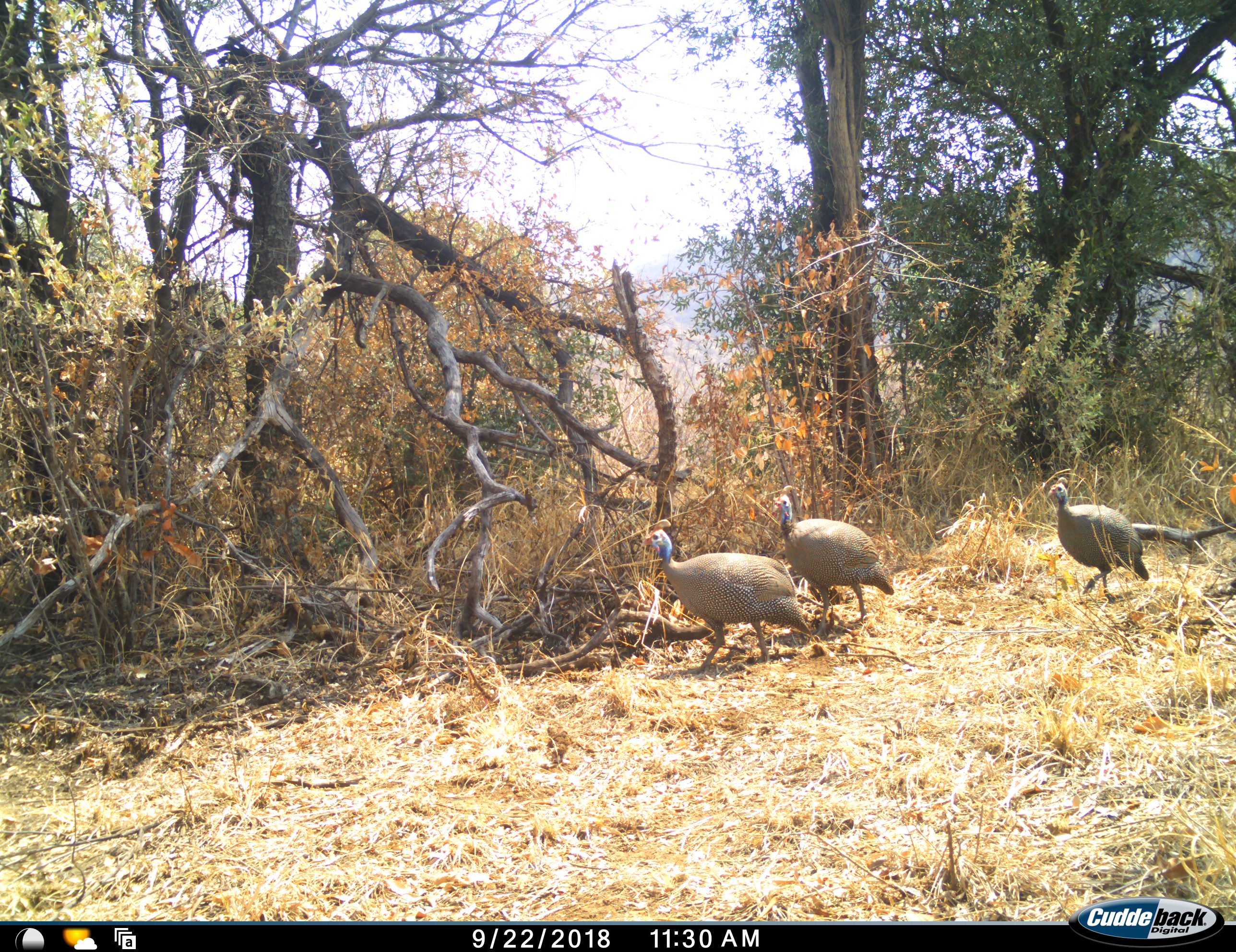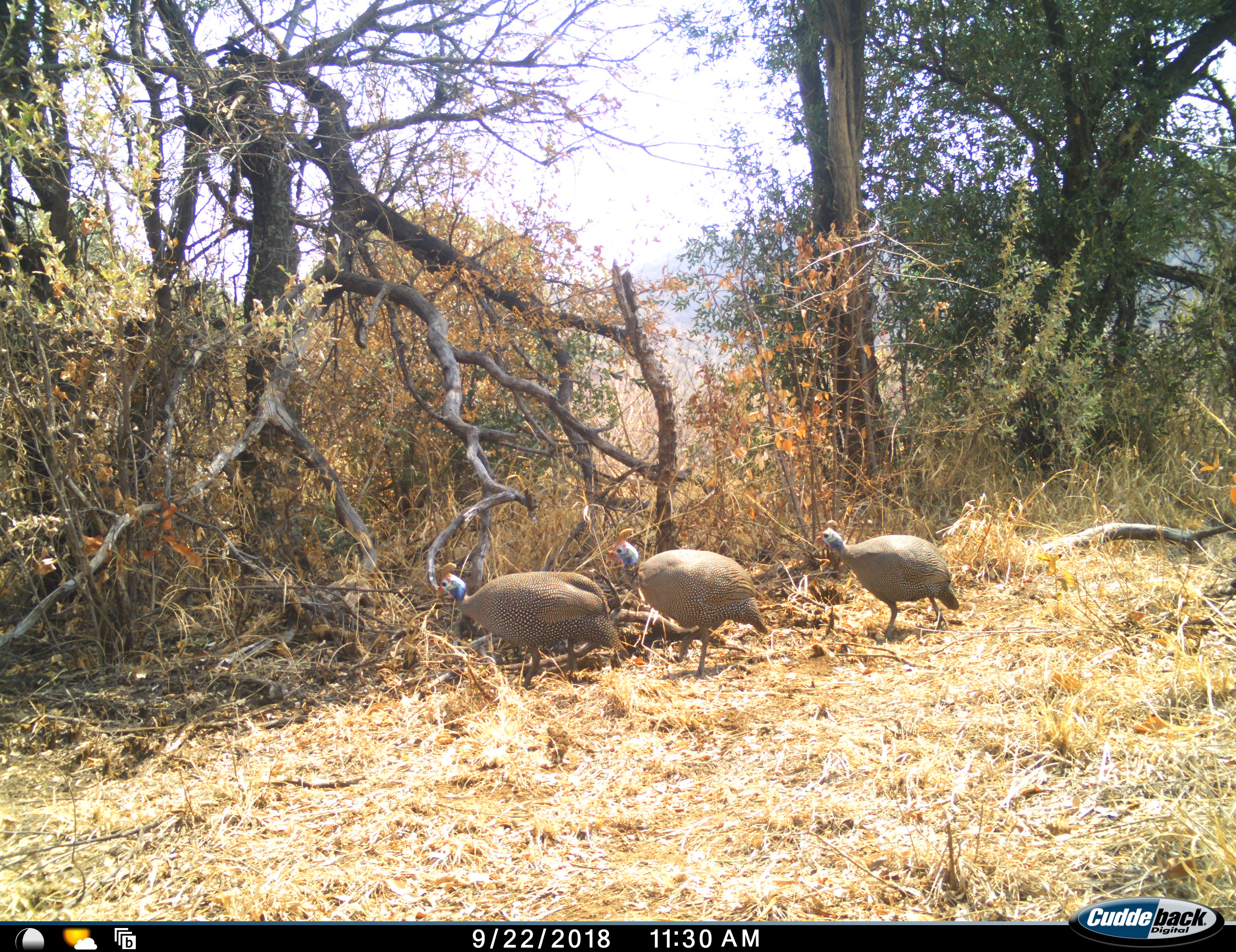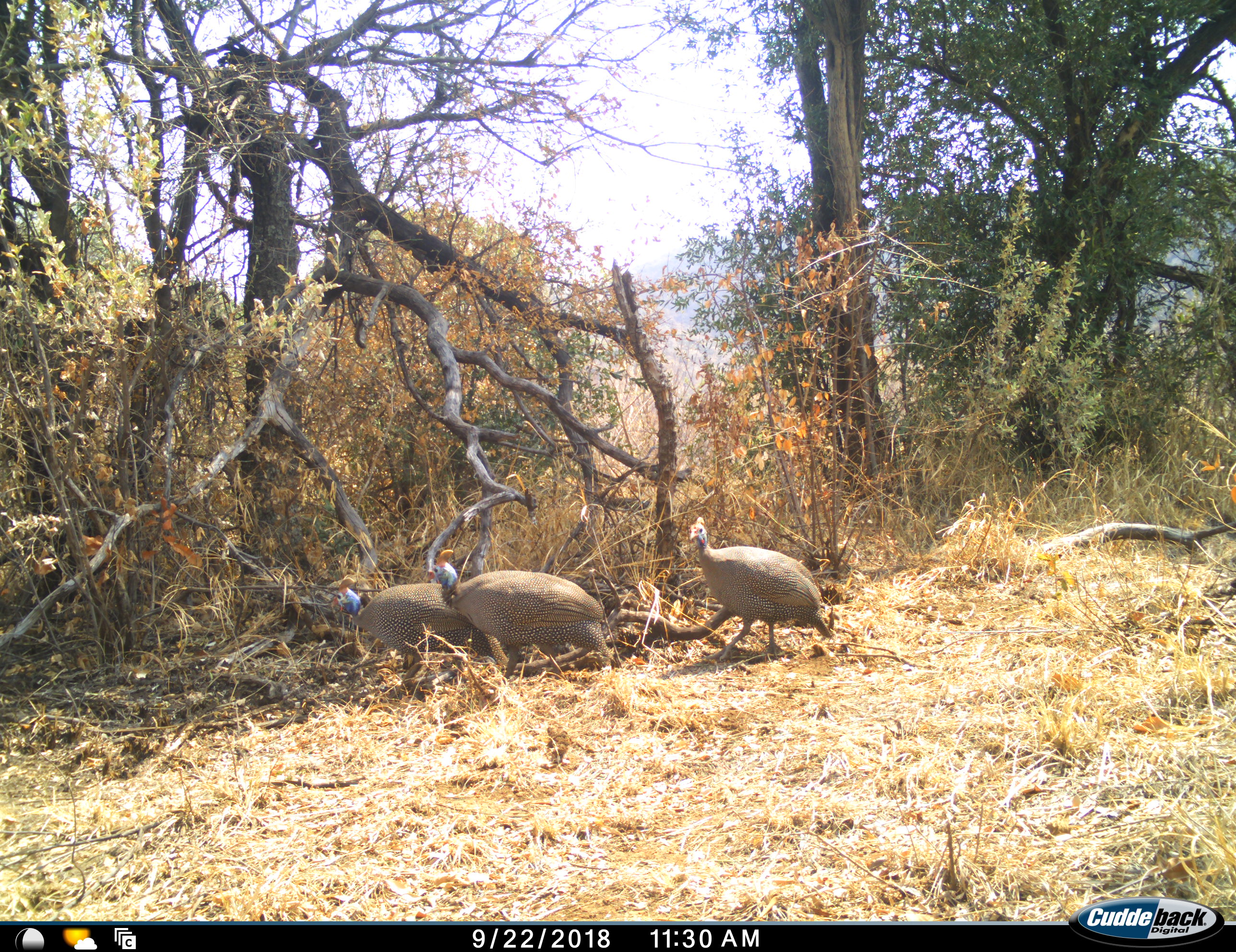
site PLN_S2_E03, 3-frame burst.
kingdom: Animalia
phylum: Chordata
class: Aves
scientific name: Aves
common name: bird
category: birdother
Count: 3.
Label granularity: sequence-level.